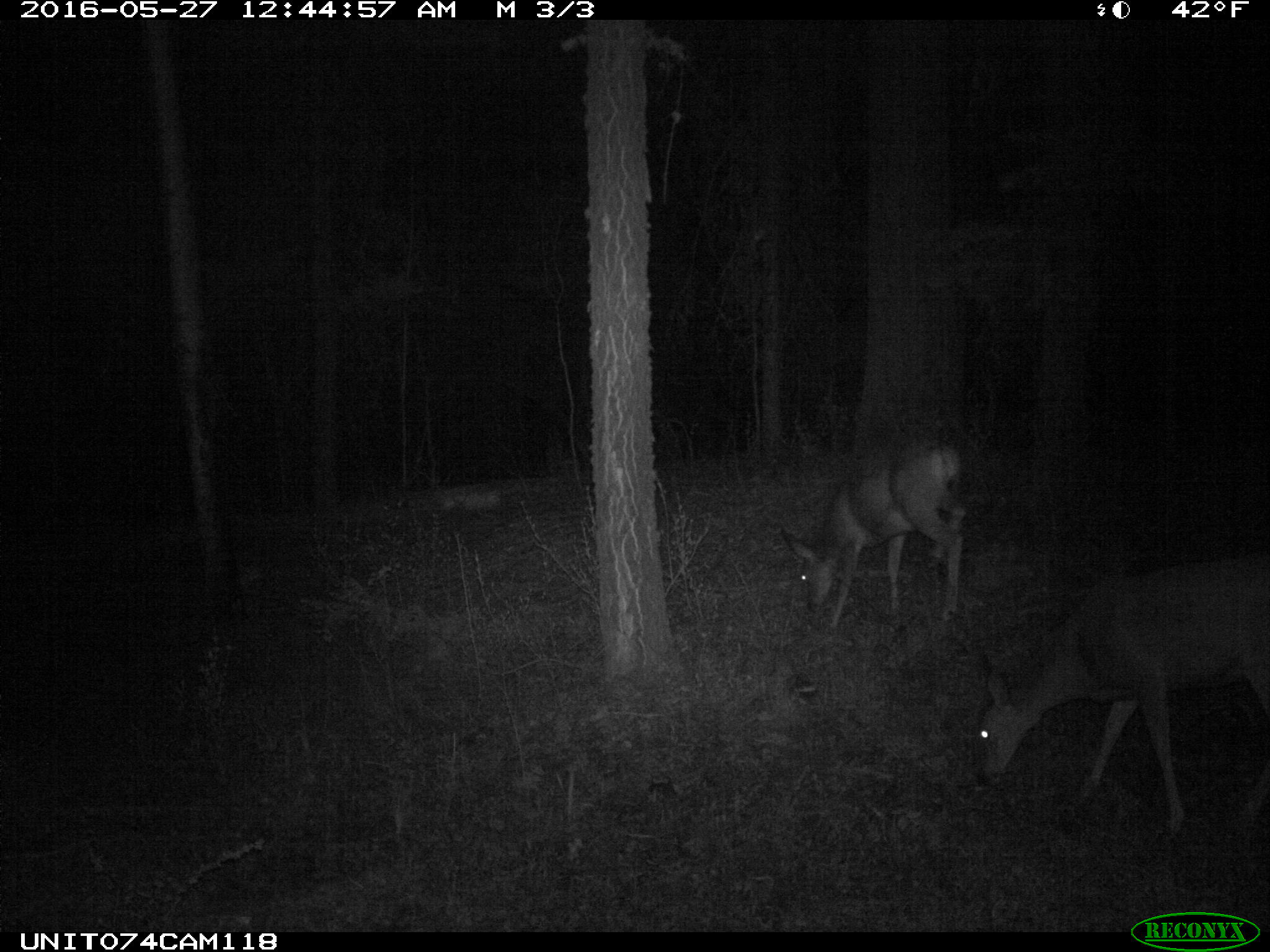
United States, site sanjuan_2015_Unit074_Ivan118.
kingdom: Animalia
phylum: Chordata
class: Mammalia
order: Artiodactyla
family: Cervidae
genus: Odocoileus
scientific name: Odocoileus hemionus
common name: mule deer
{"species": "Odocoileus hemionus (mule deer)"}